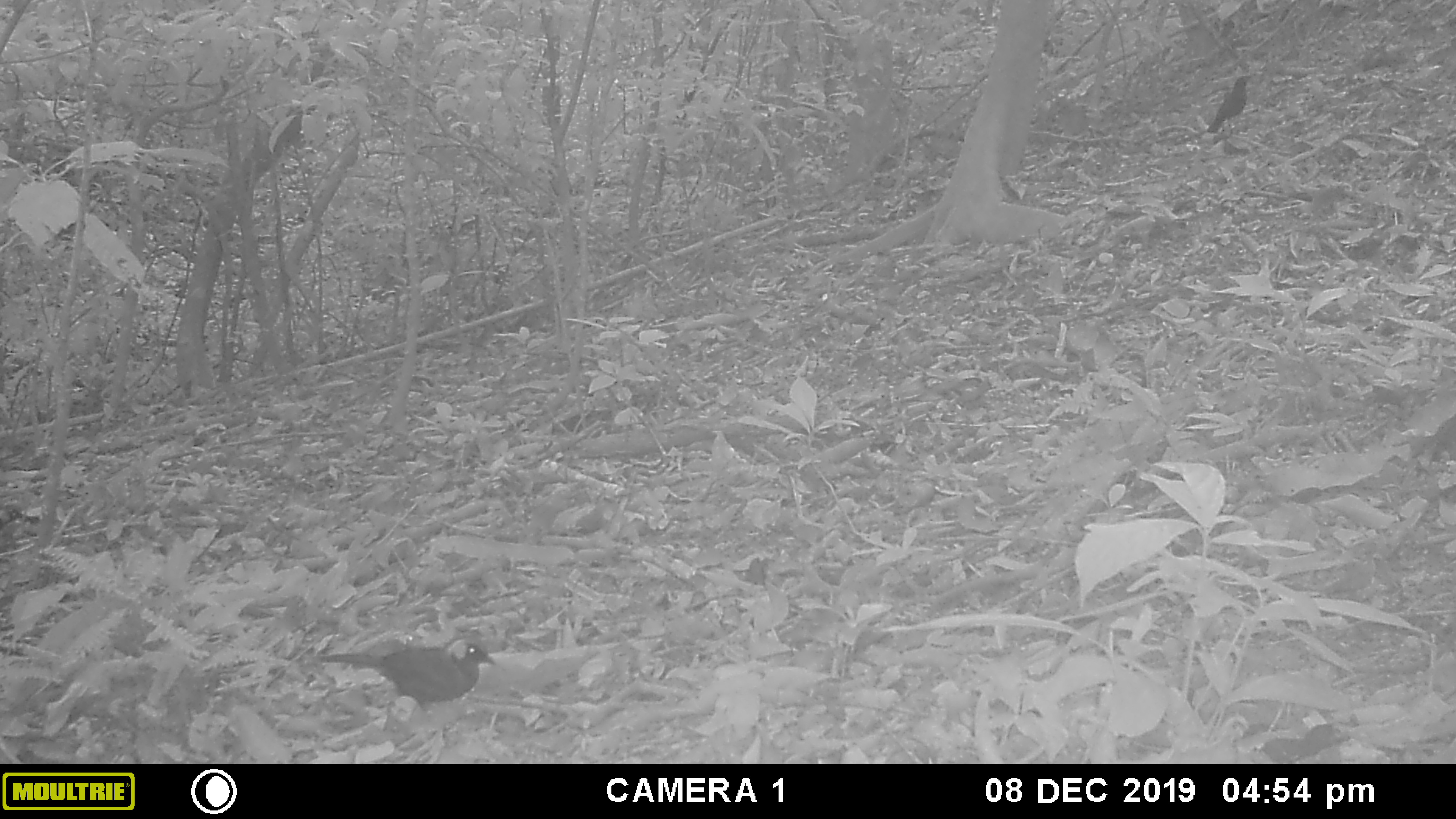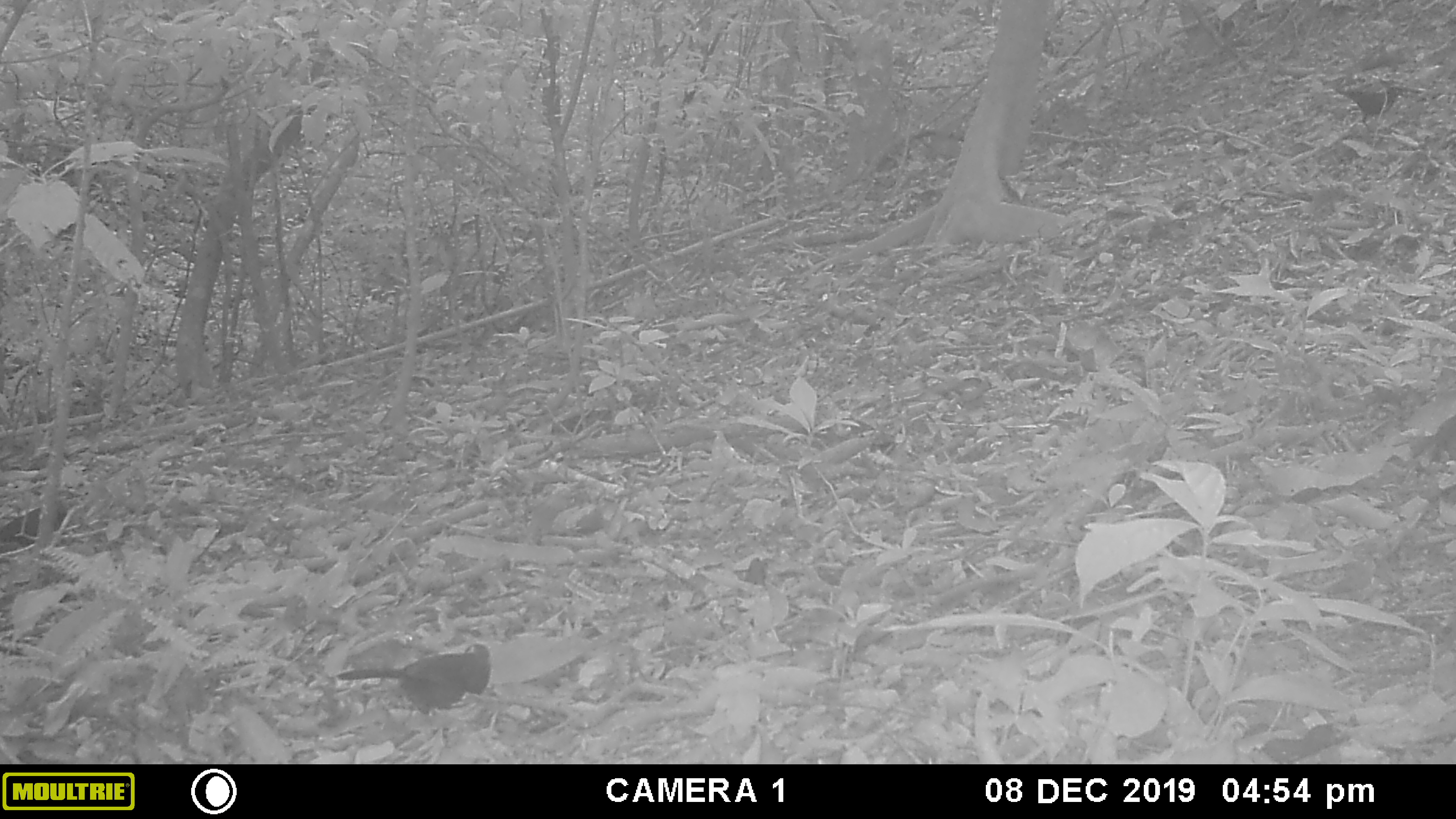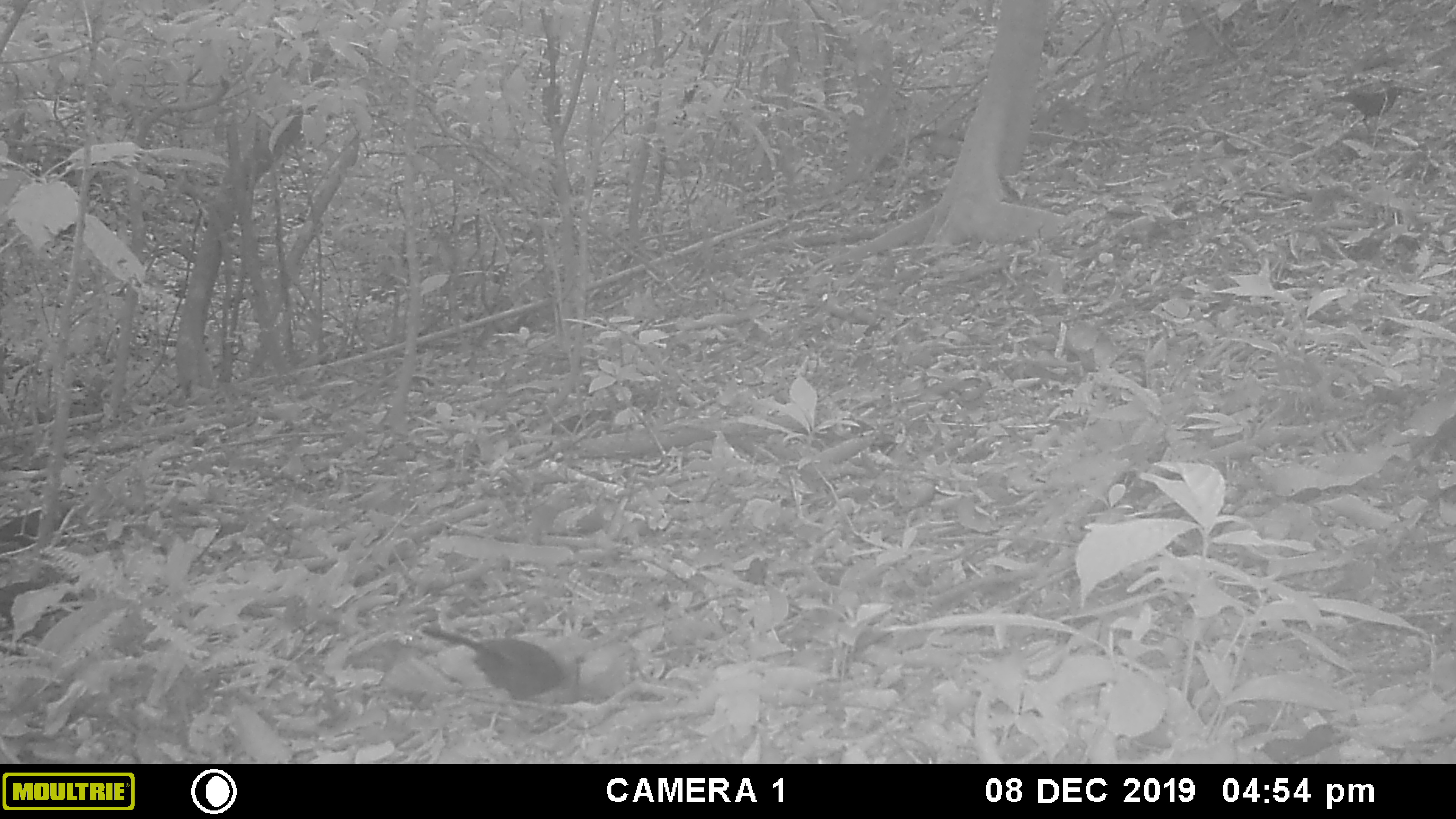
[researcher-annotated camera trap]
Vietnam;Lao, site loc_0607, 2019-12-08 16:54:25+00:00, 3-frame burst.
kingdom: Animalia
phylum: Chordata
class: Aves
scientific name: Aves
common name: bird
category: unidentified bird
Unidentified bird (bird) (Aves). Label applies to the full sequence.